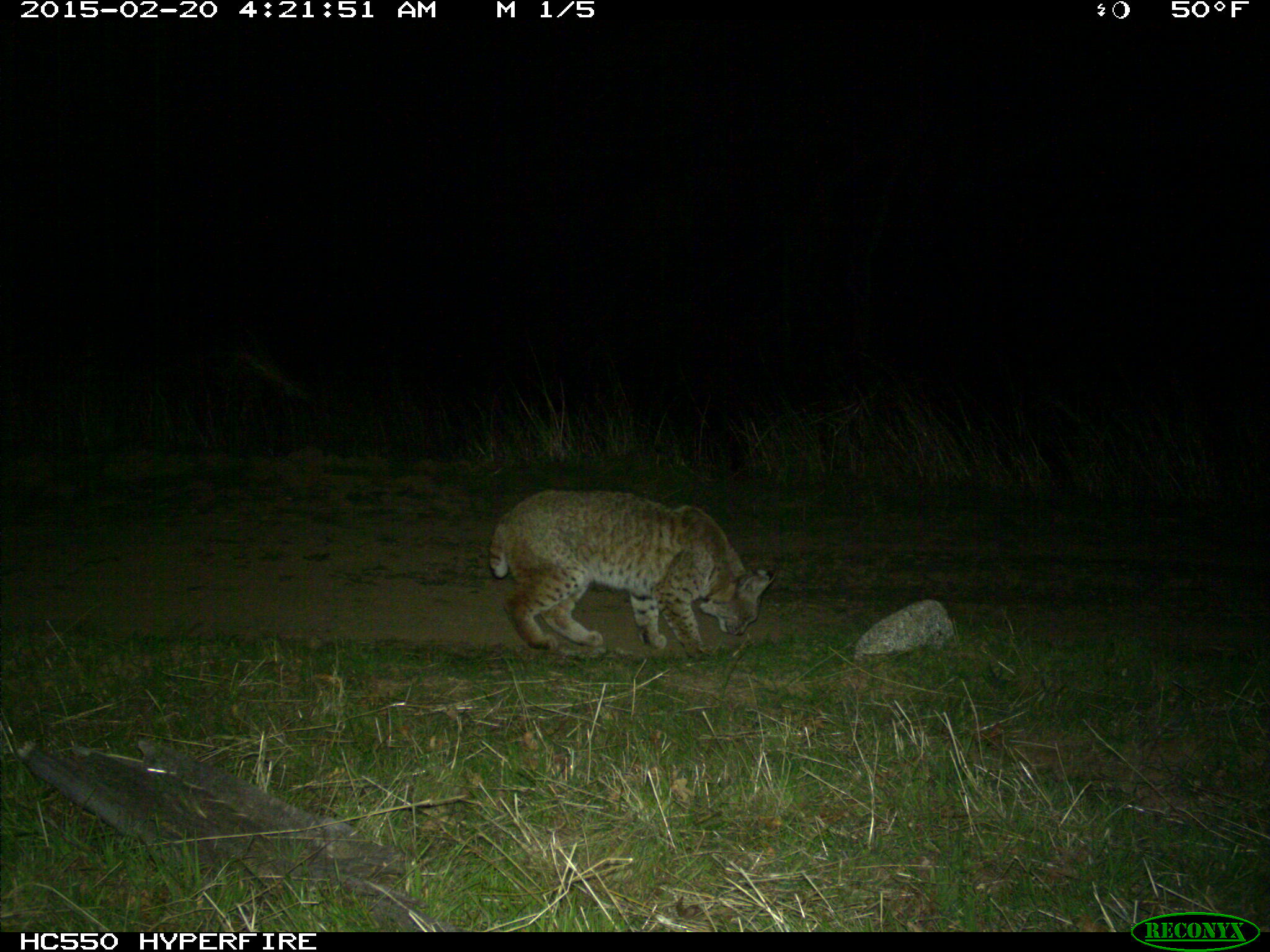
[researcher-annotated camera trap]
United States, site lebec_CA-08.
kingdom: Animalia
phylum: Chordata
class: Mammalia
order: Carnivora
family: Felidae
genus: Lynx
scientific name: Lynx rufus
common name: bobcat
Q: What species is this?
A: Lynx rufus (bobcat).